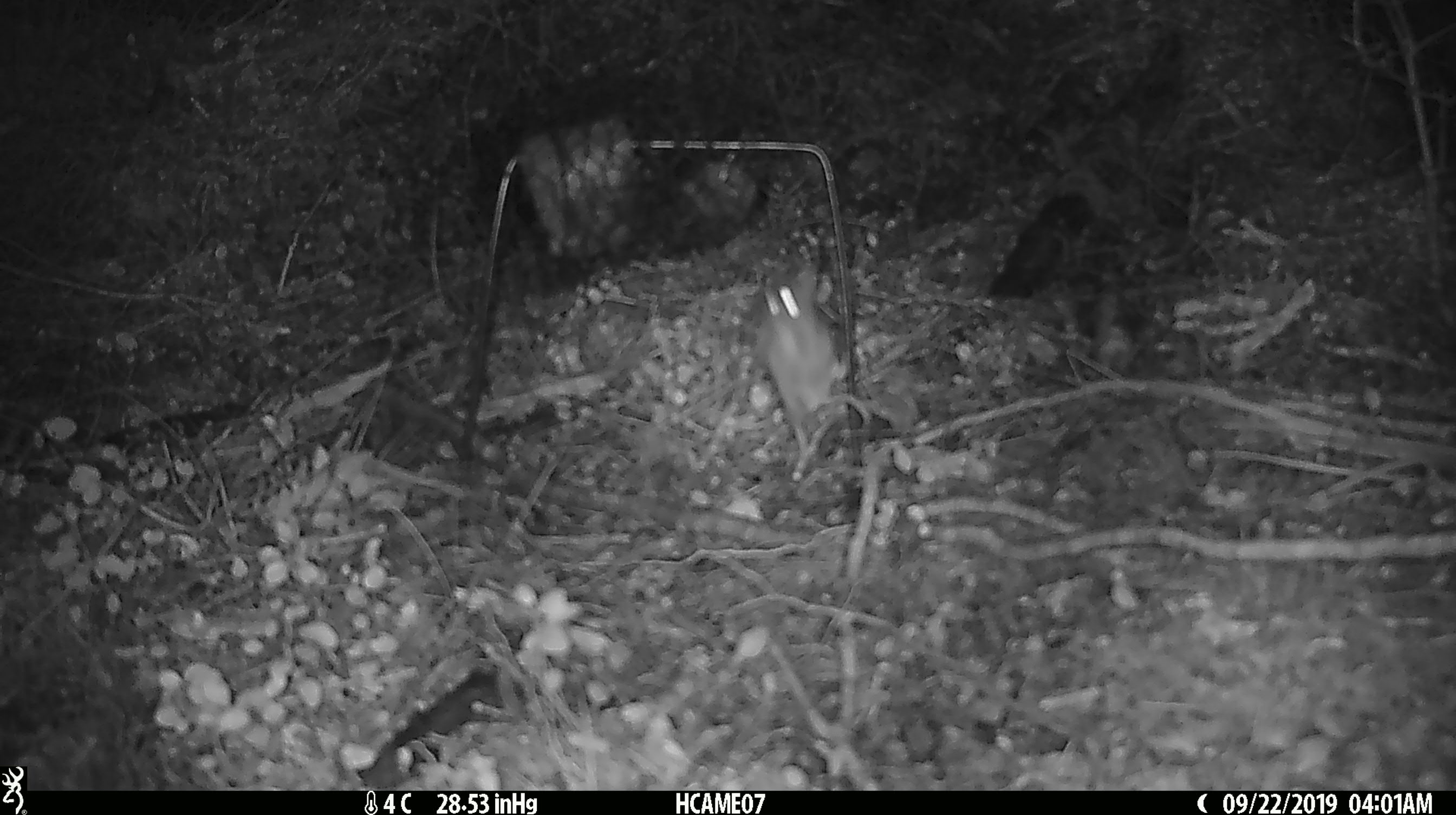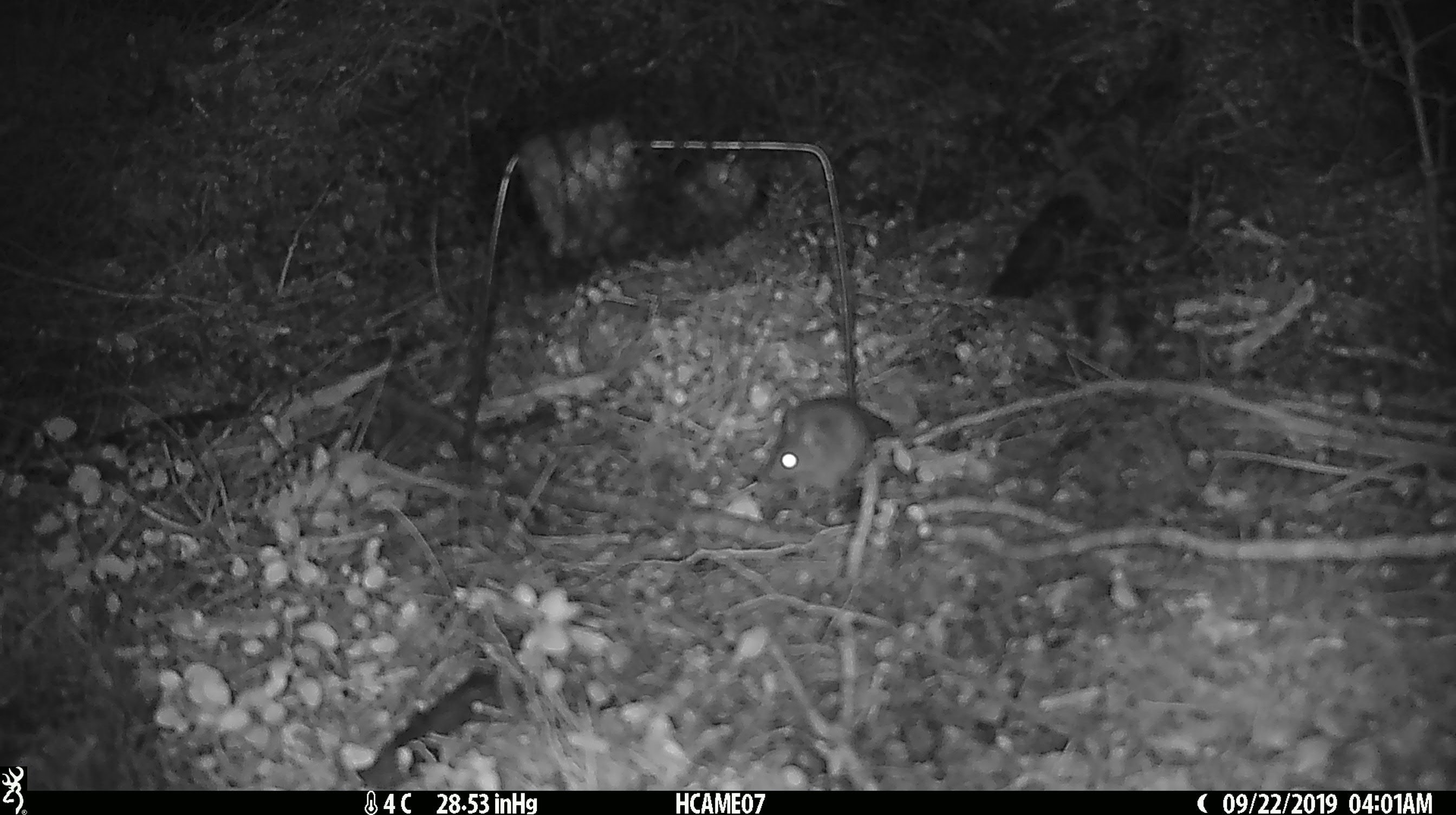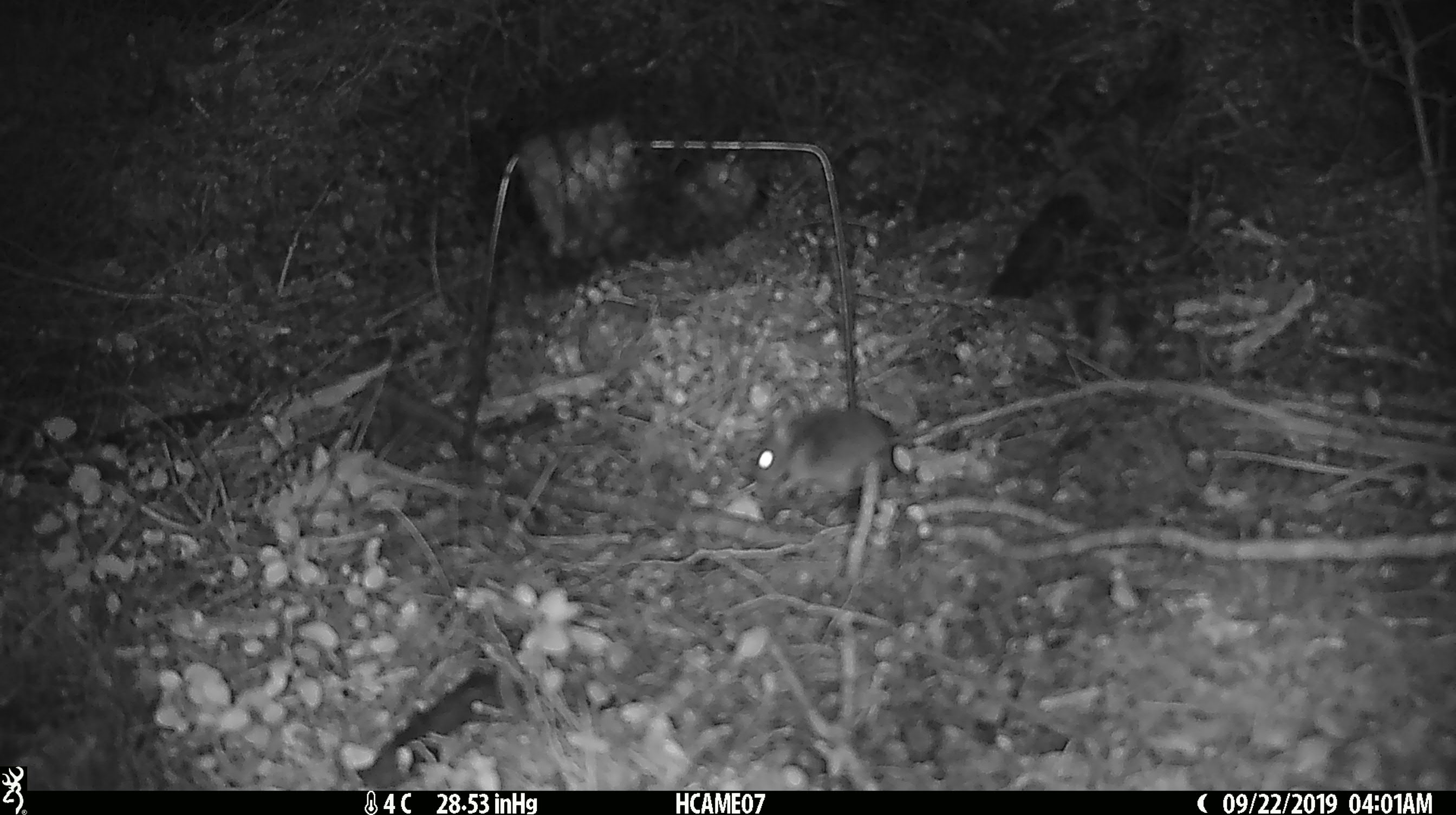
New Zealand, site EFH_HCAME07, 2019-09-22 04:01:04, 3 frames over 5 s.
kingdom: Animalia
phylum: Chordata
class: Mammalia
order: Rodentia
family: Muridae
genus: Mus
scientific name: Mus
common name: mouse